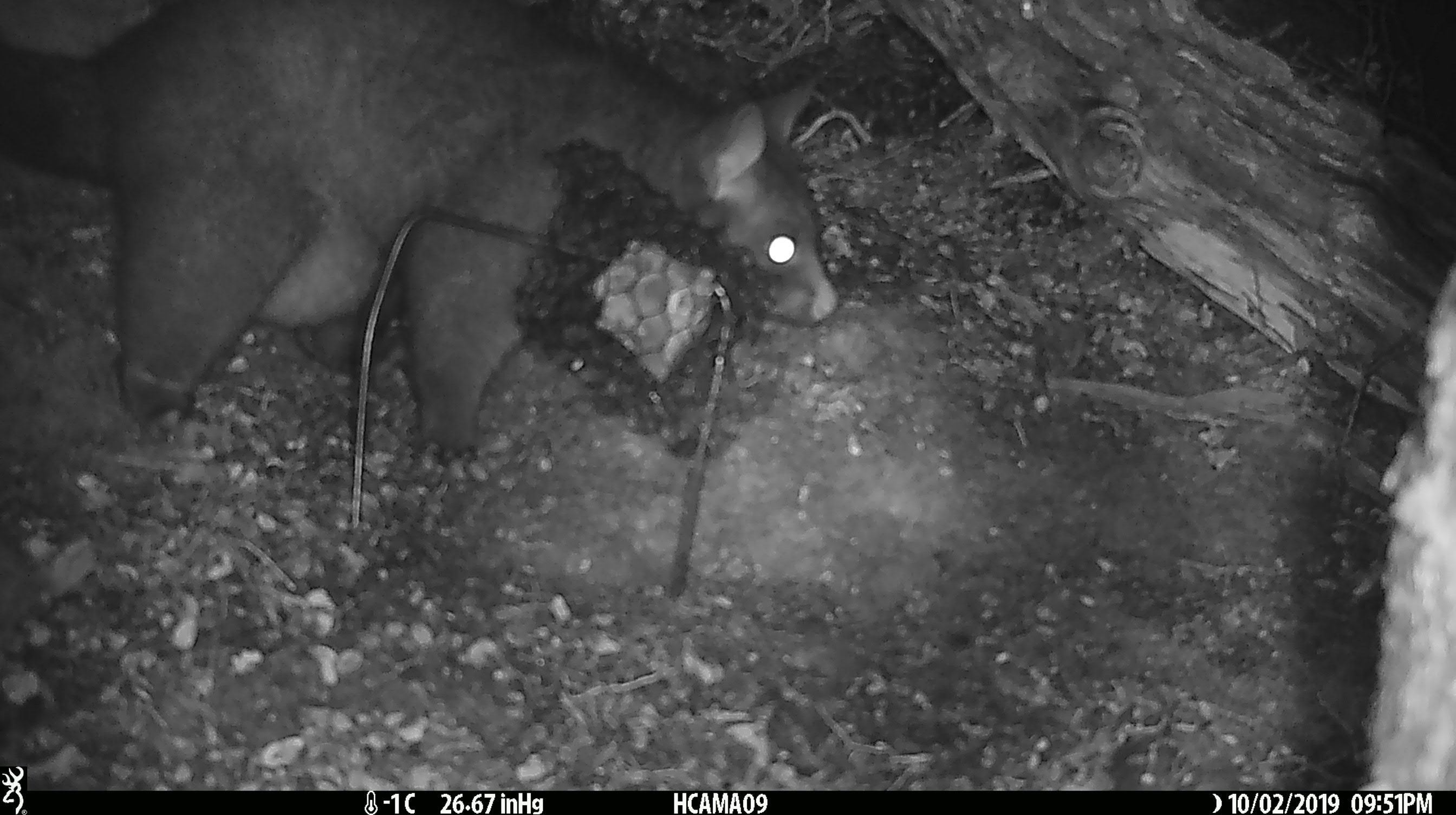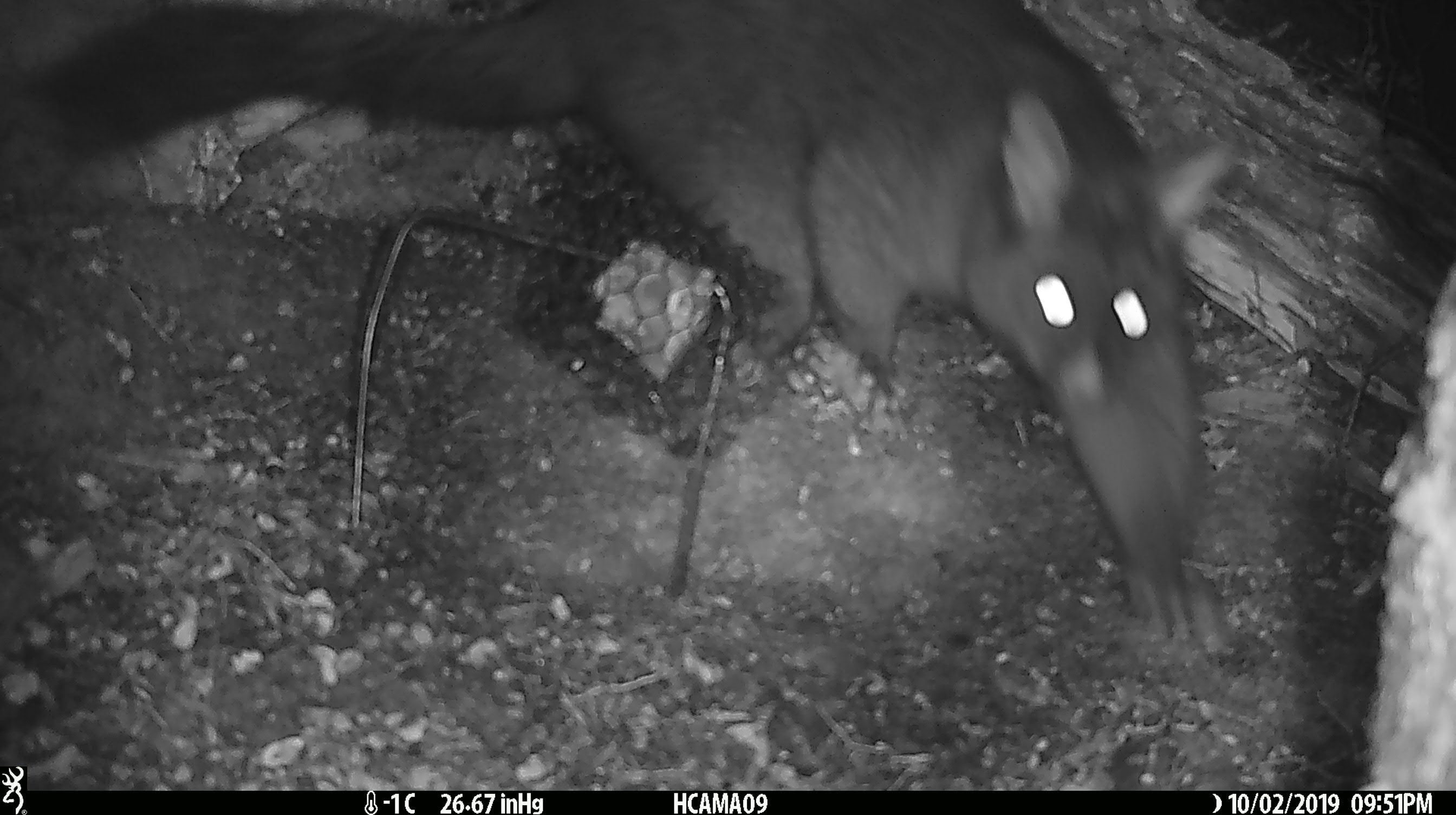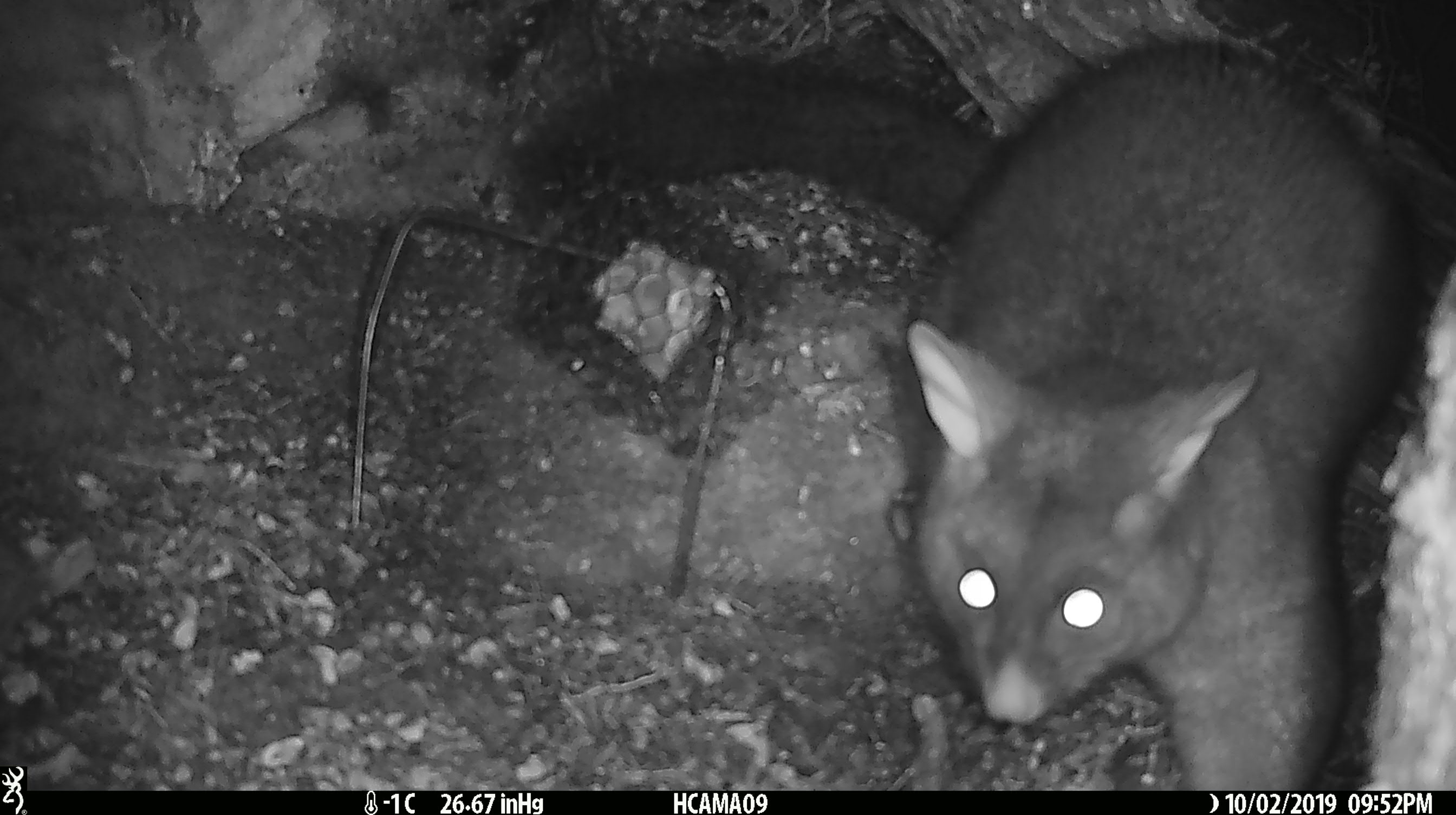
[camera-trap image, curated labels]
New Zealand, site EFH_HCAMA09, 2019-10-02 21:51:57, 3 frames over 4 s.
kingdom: Animalia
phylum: Chordata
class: Mammalia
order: Diprotodontia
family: Phalangeridae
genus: Trichosurus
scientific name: Trichosurus vulpecula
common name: common brushtail possum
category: possum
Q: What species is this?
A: Possum (common brushtail possum) (Trichosurus vulpecula).